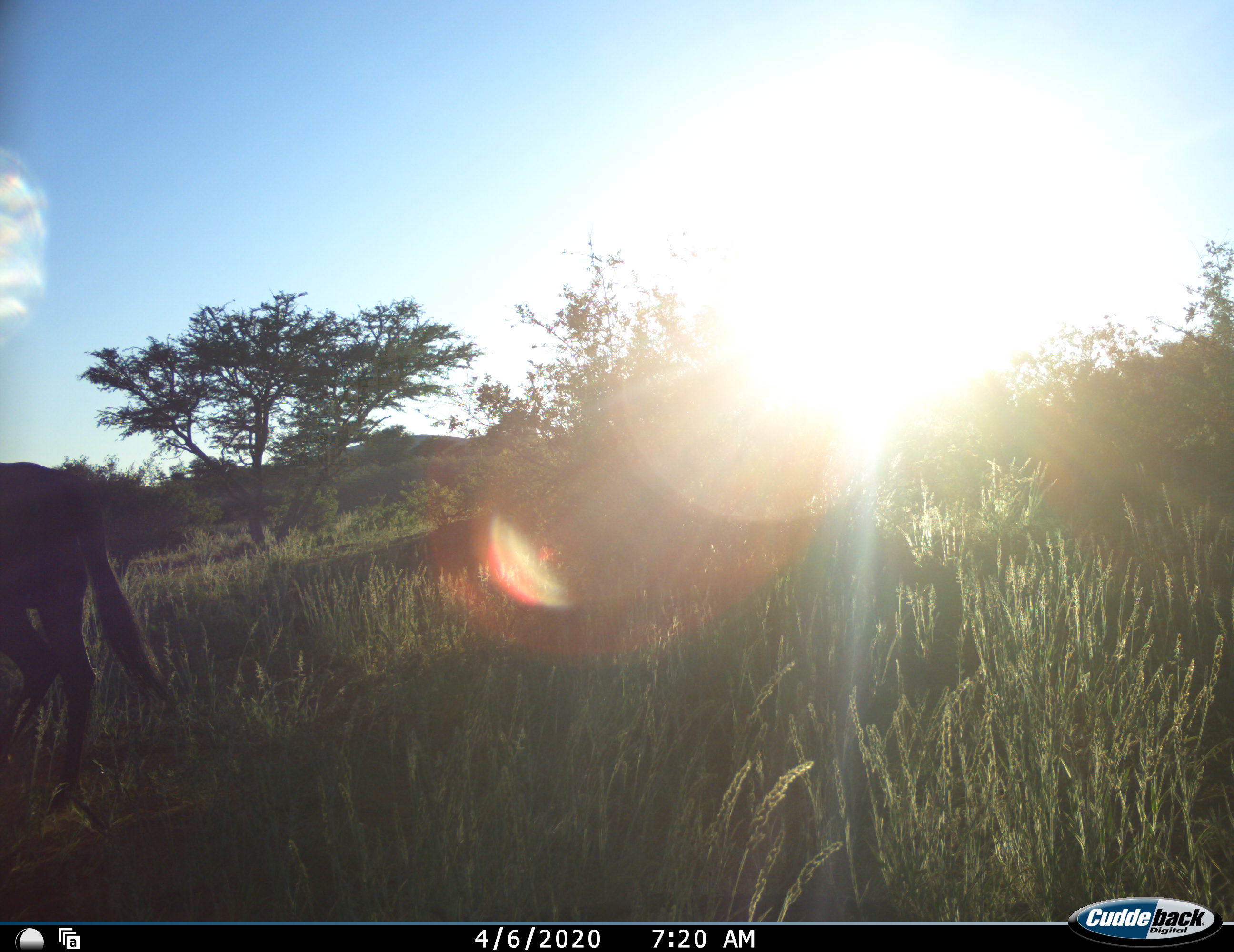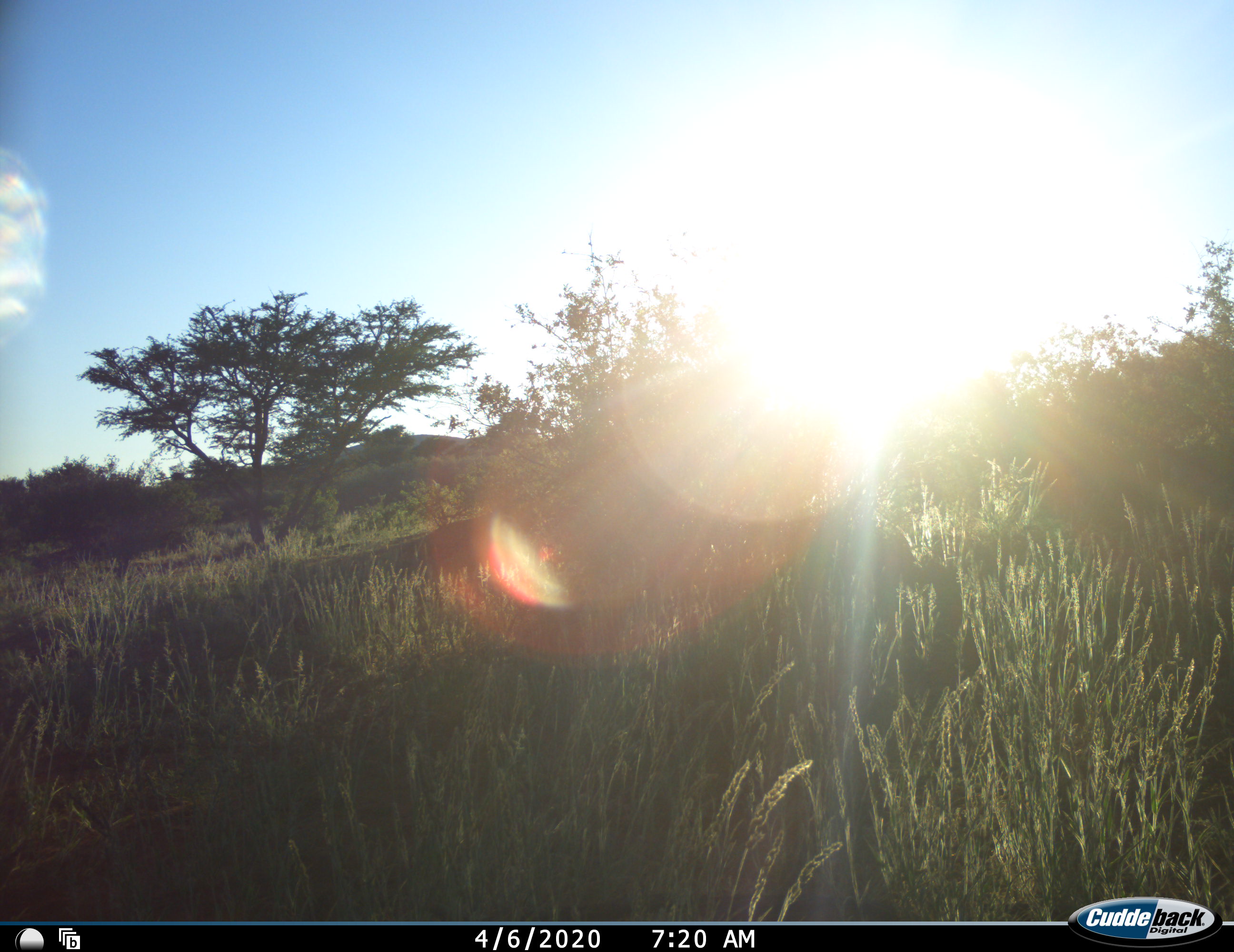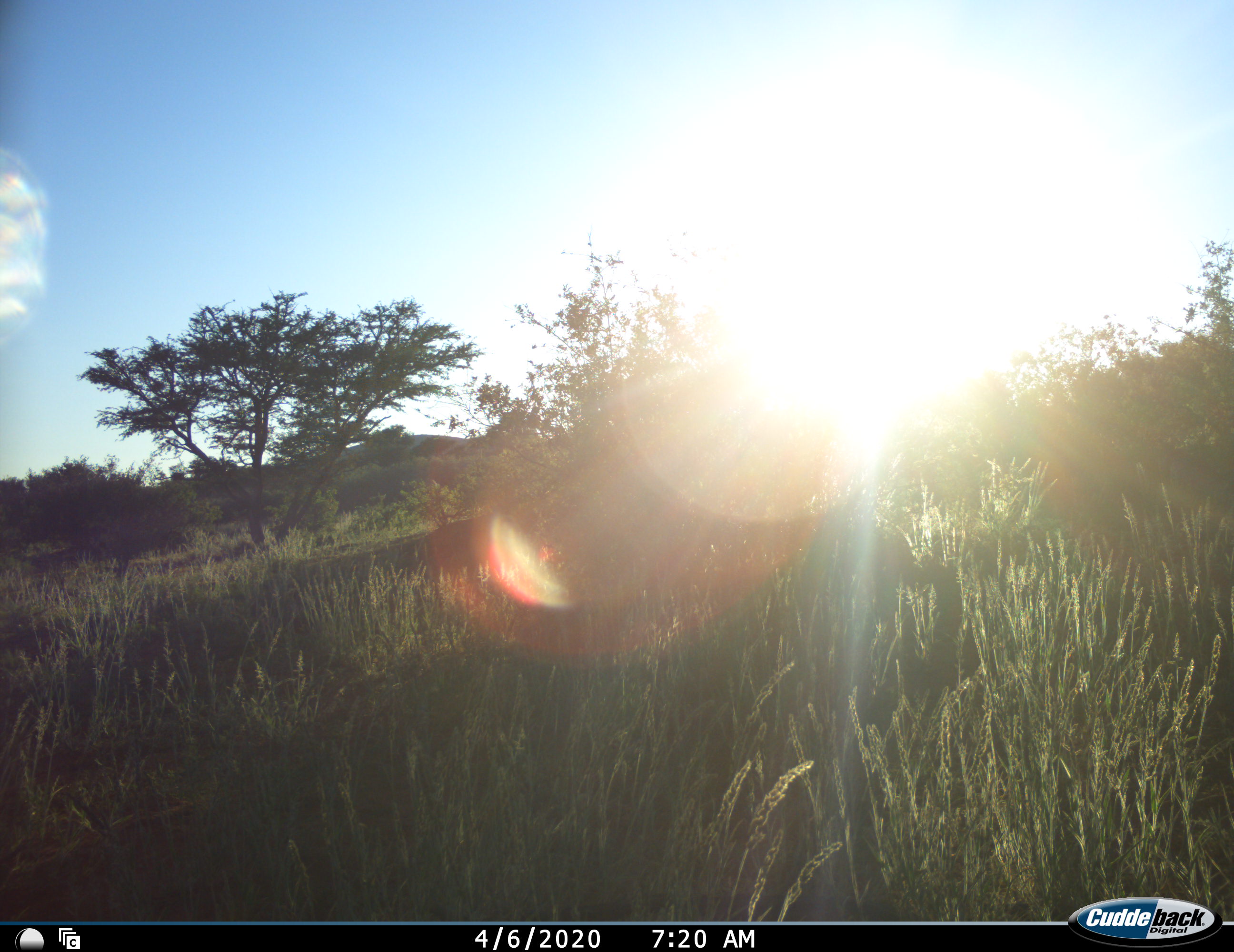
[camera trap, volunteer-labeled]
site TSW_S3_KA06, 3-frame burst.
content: unidentified animal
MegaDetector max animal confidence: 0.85